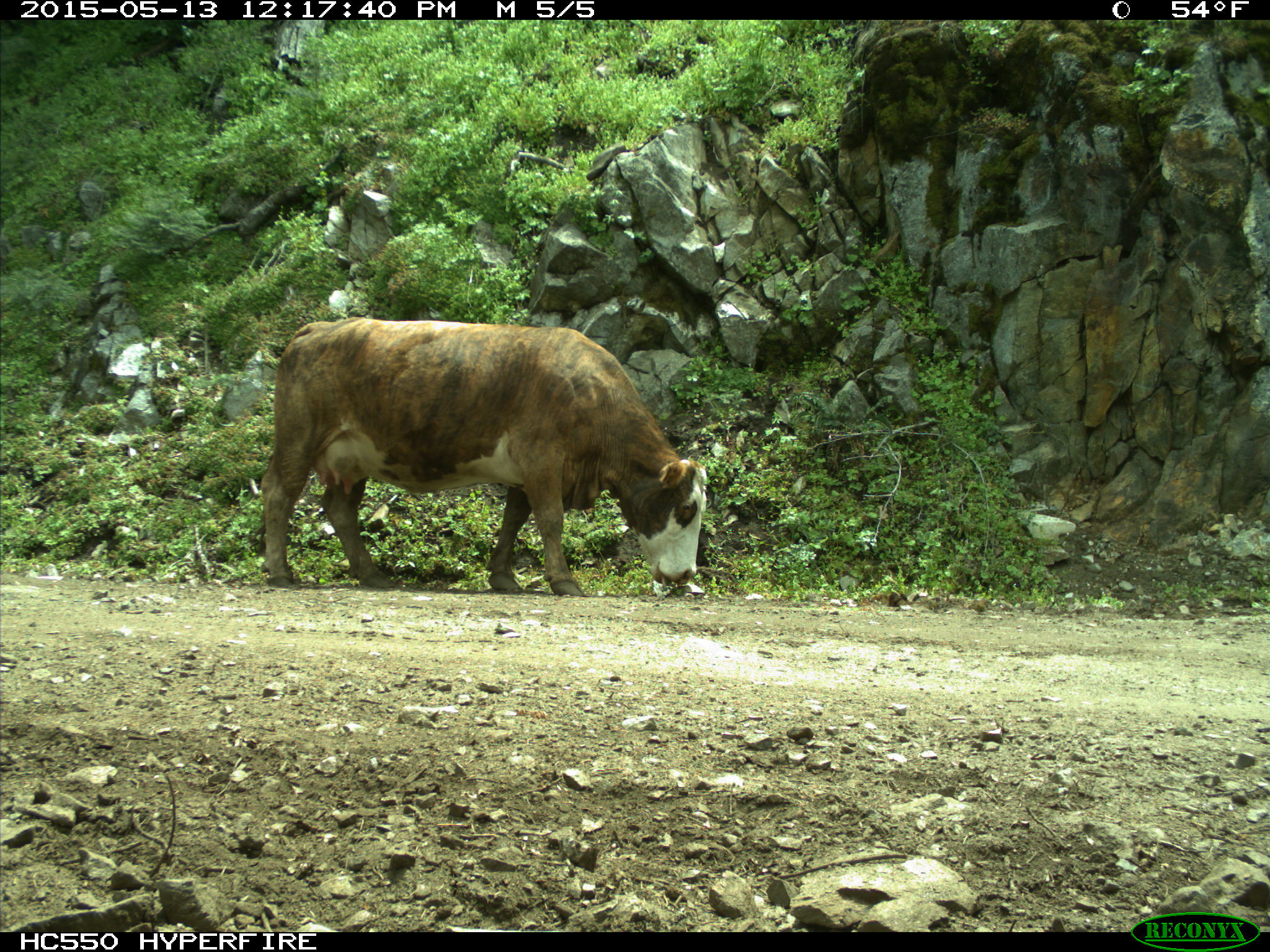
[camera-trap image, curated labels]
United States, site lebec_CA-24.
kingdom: Animalia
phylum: Chordata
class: Mammalia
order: Artiodactyla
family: Bovidae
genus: Bos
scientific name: Bos taurus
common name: domestic cow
Bos taurus (domestic cow).